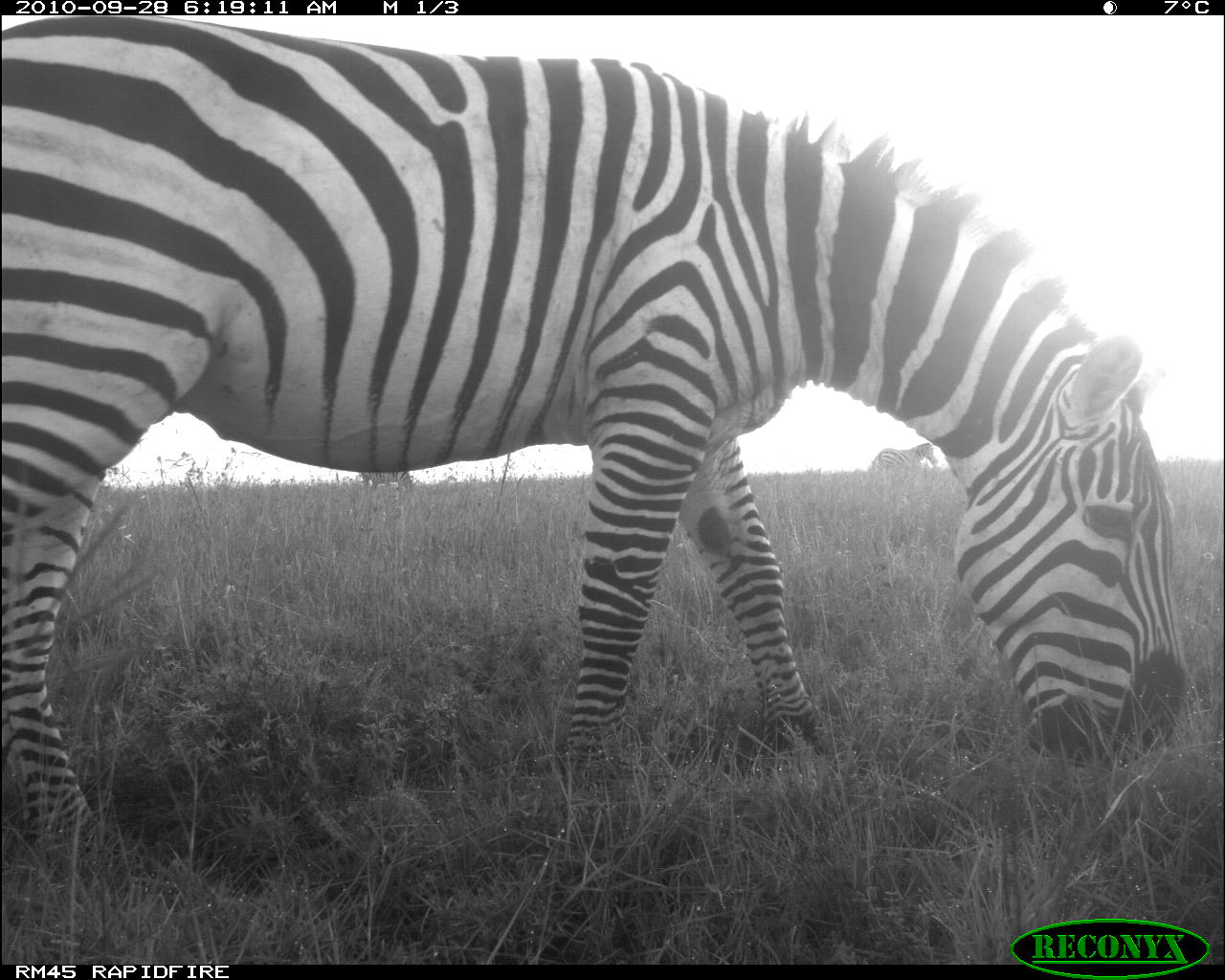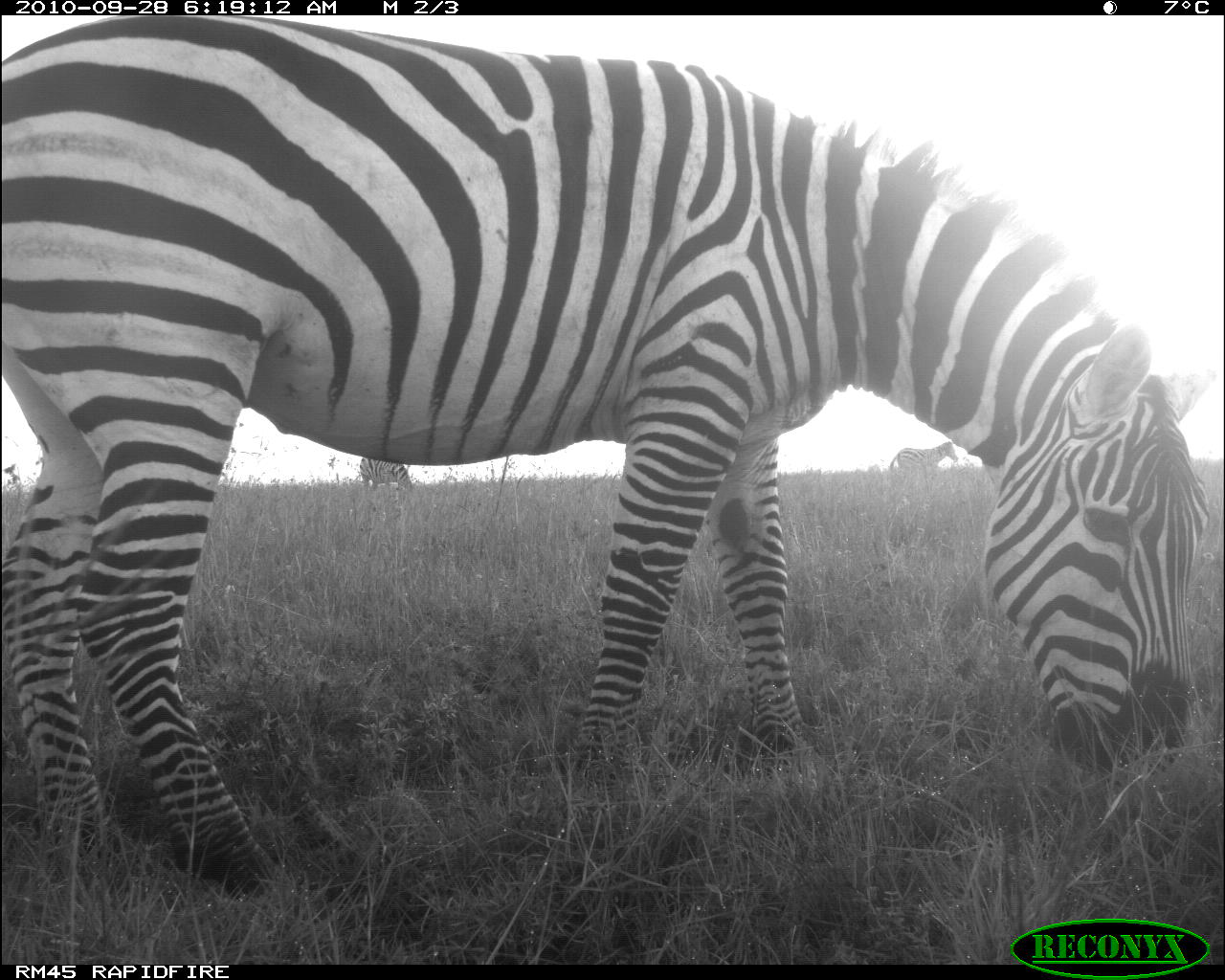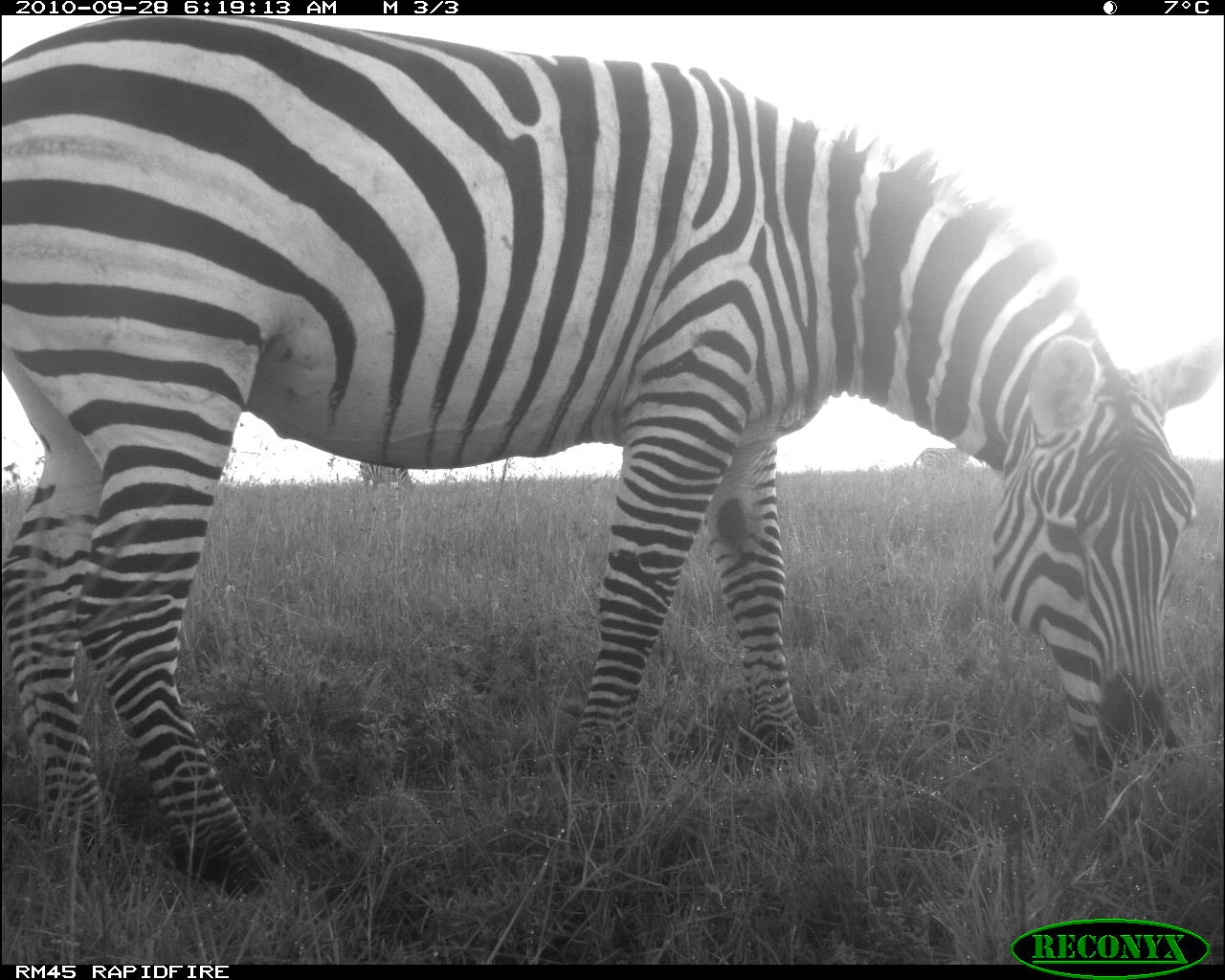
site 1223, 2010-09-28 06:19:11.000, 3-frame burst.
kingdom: Animalia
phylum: Chordata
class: Mammalia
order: Perissodactyla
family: Equidae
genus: Equus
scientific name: Equus quagga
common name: plains zebra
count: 3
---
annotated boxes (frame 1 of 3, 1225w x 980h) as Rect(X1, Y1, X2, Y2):
equus quagga: Rect(1, 15, 1188, 866); Rect(872, 441, 939, 467); Rect(361, 470, 414, 492)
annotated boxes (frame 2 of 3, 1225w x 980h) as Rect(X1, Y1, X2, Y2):
equus quagga: Rect(1, 14, 1222, 896); Rect(890, 442, 958, 472); Rect(360, 457, 415, 493)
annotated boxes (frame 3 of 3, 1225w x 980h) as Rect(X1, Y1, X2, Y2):
equus quagga: Rect(0, 14, 1224, 905); Rect(359, 460, 416, 493); Rect(912, 447, 969, 475)